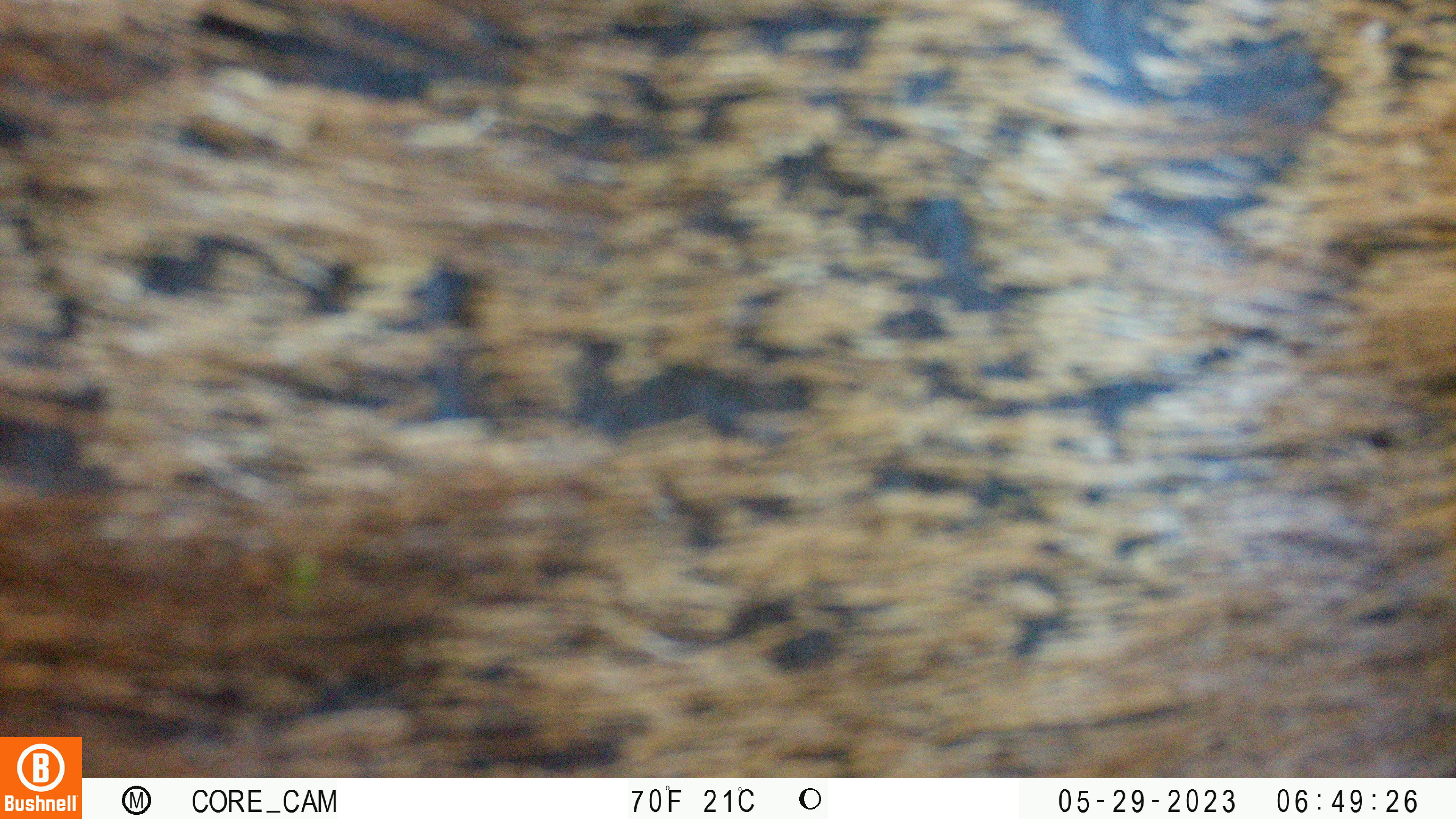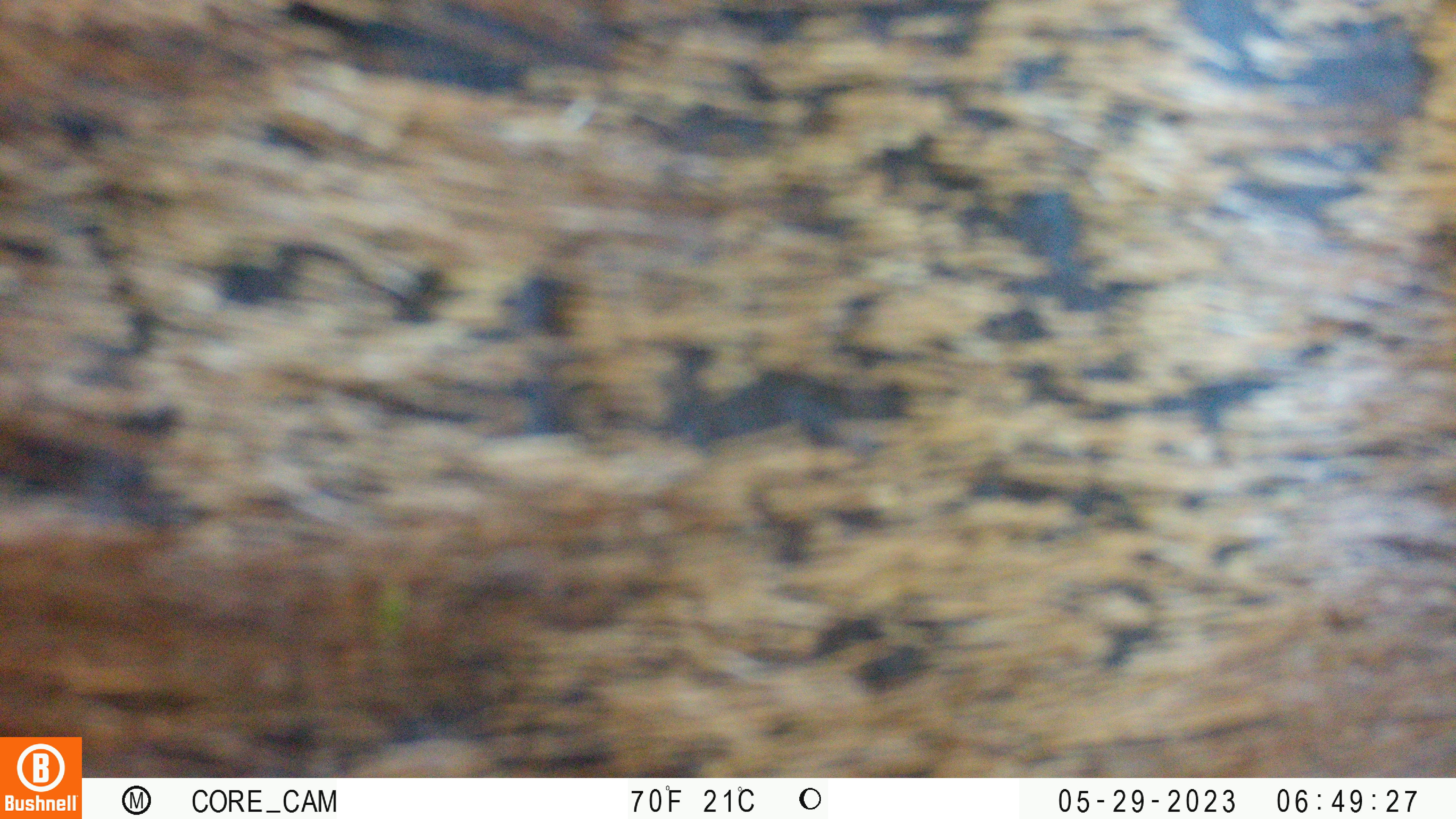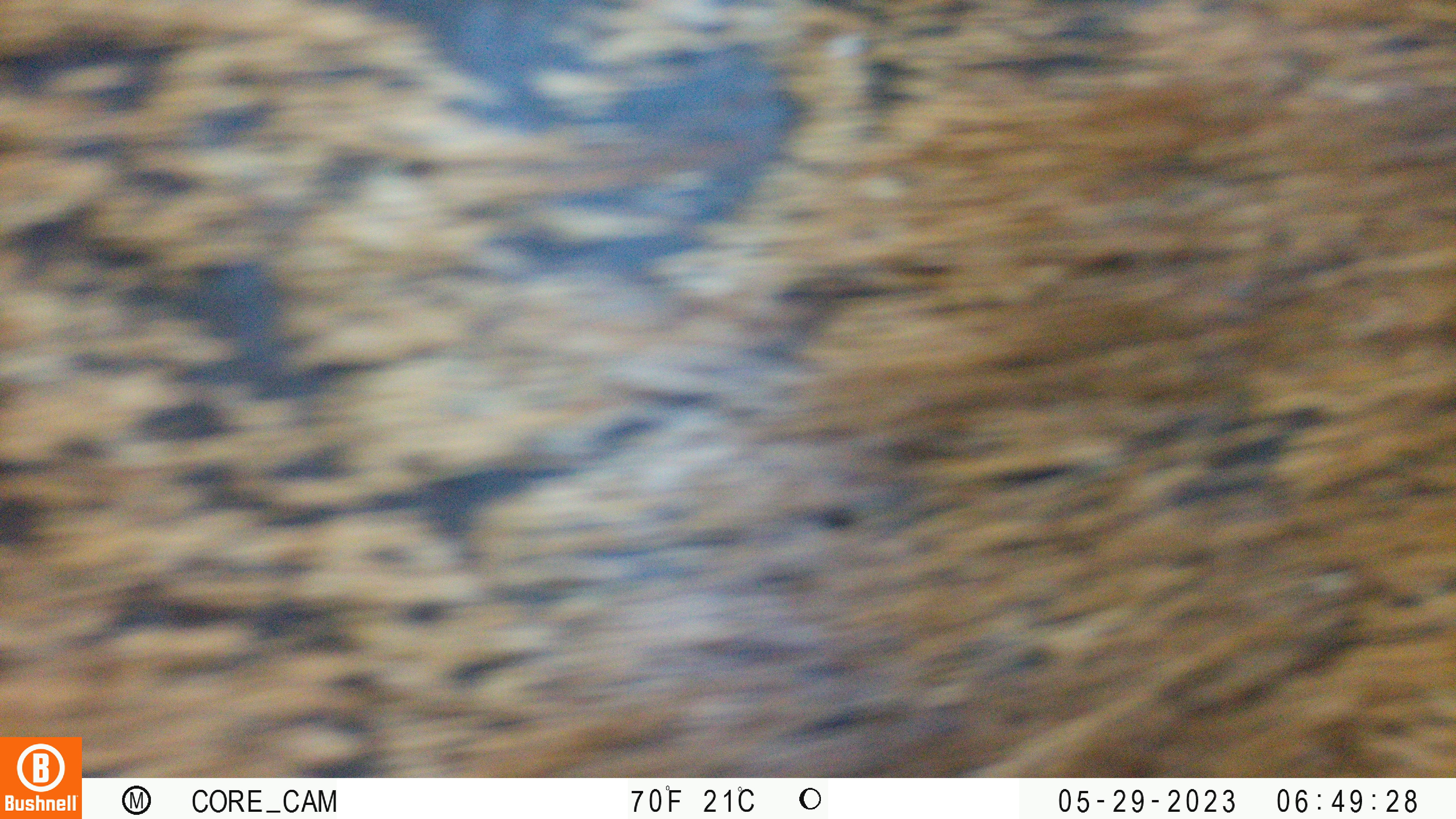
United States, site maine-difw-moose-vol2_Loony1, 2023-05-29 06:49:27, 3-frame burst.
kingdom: Animalia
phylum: Chordata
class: Mammalia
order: Artiodactyla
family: Cervidae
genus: Alces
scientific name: Alces alces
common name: moose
Moose (Alces alces).